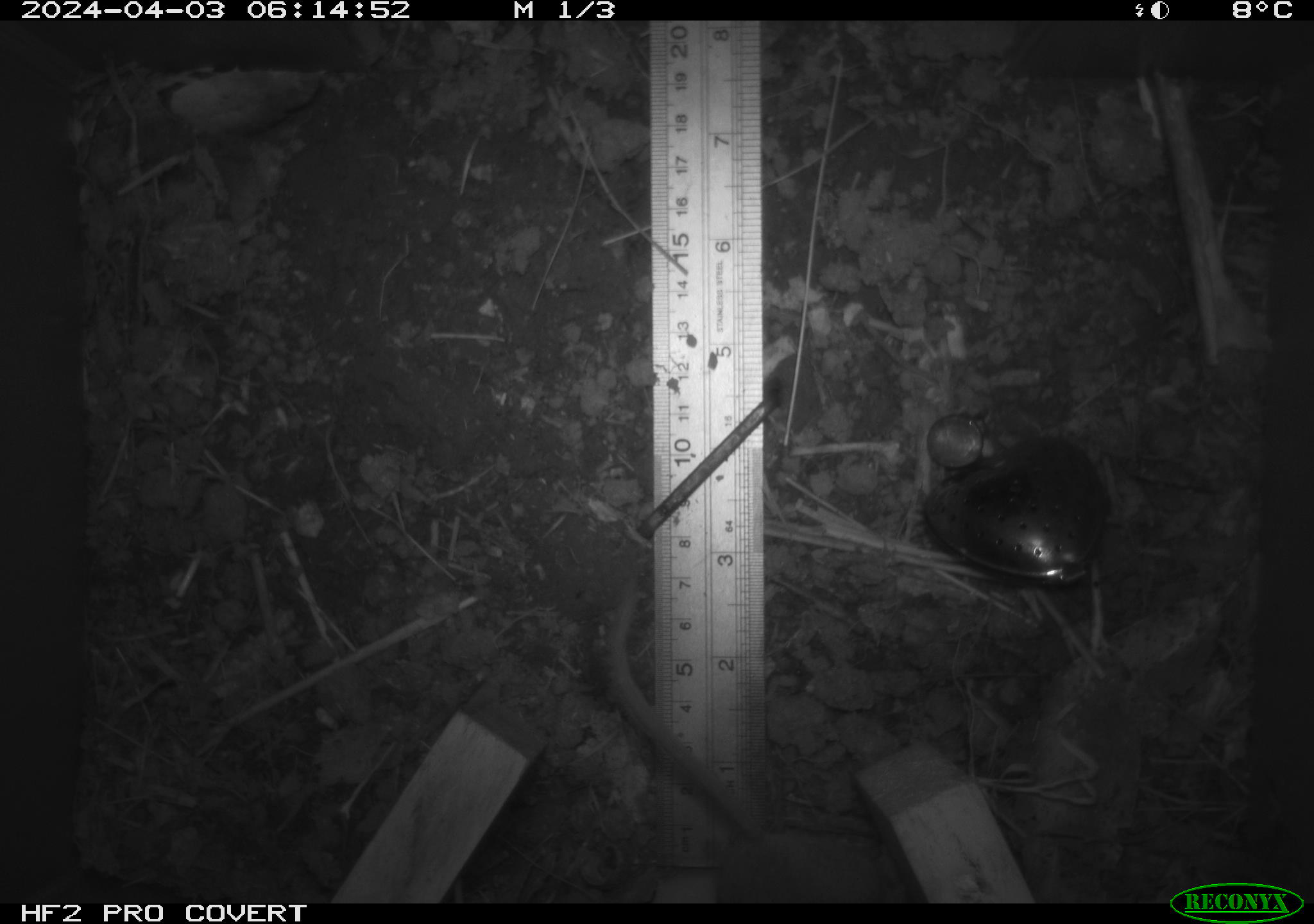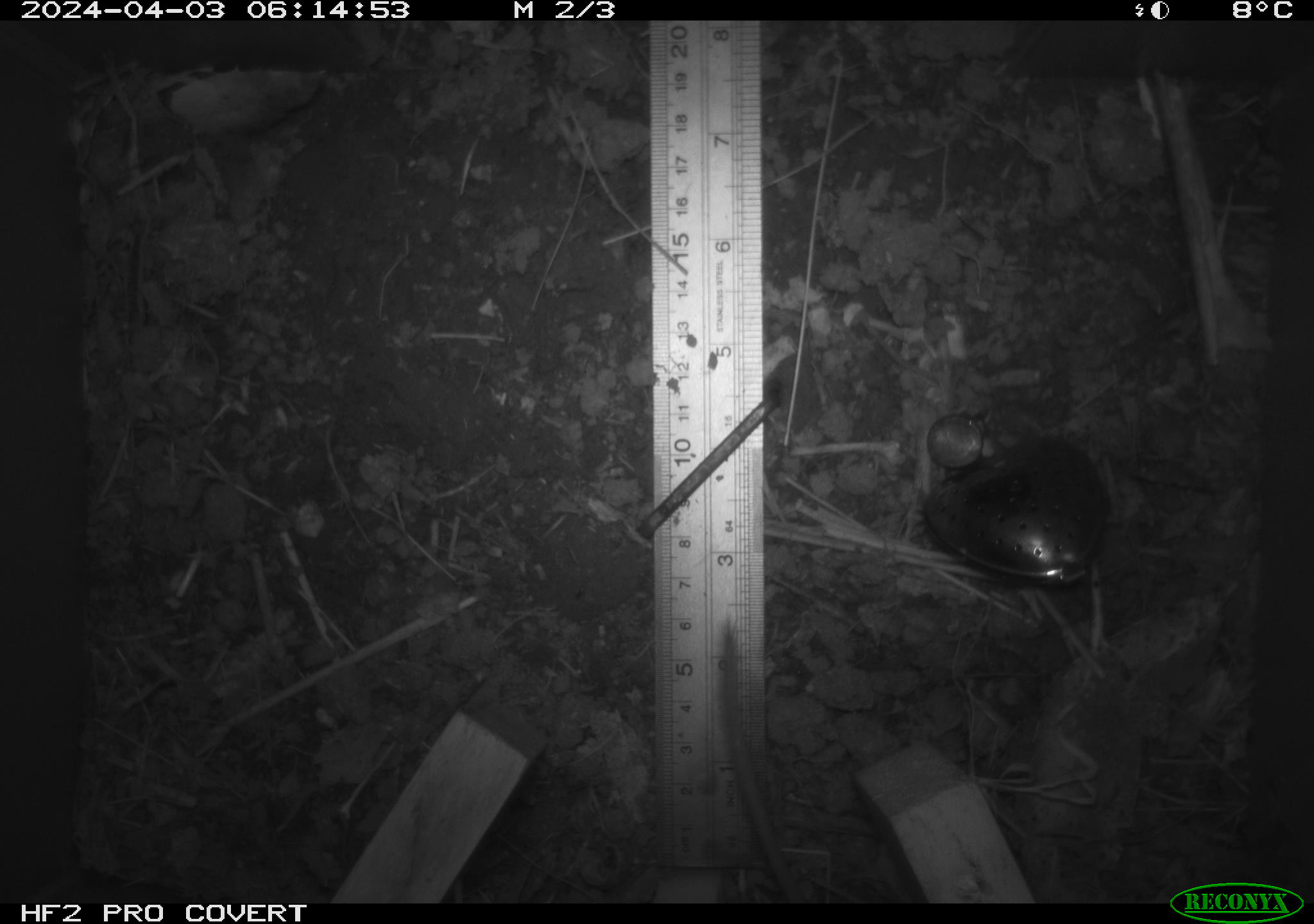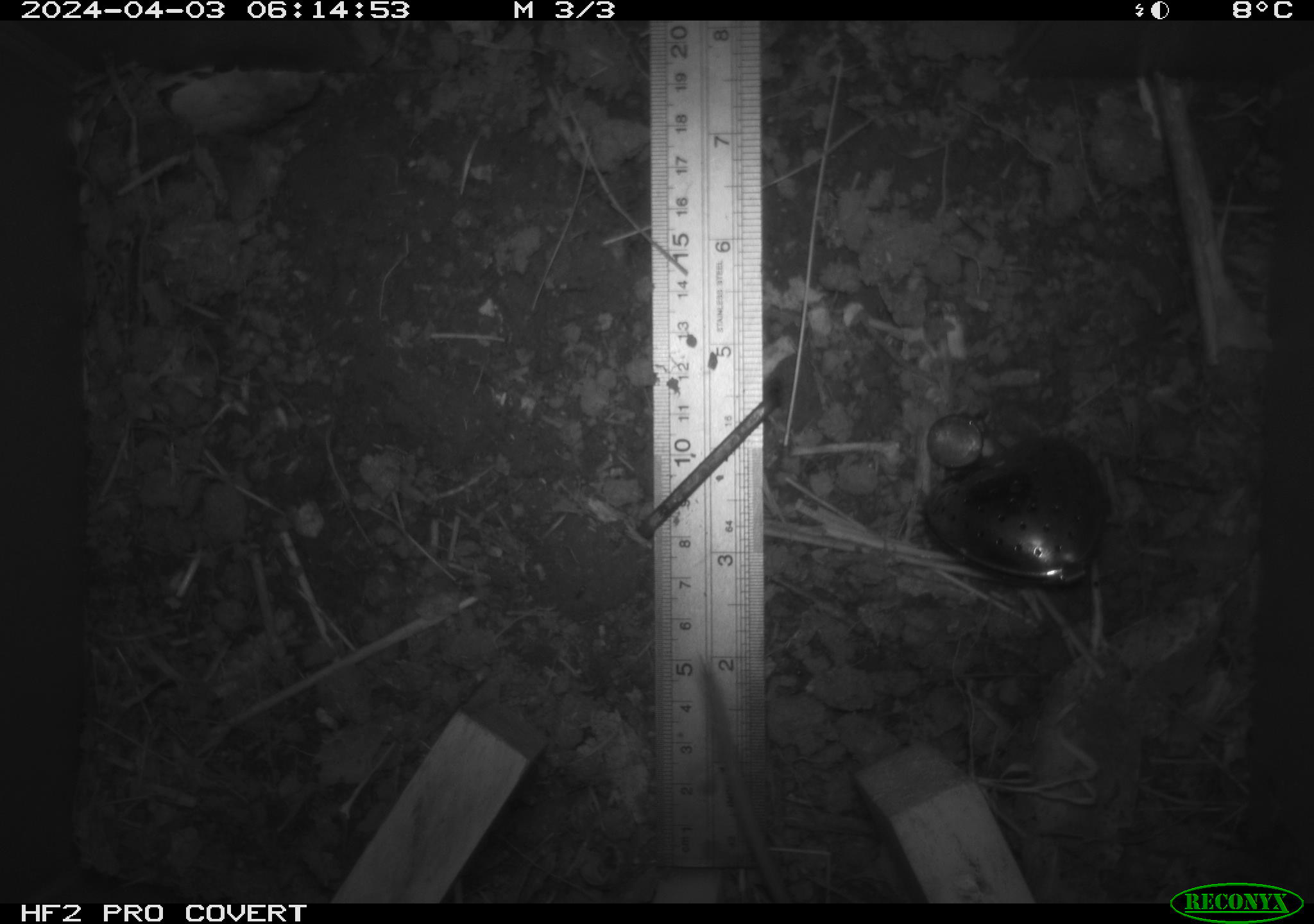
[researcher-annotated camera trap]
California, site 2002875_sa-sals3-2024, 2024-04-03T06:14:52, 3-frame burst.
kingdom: Animalia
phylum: Chordata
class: Mammalia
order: Rodentia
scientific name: Rodentia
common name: mouse species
Mouse species (Rodentia).